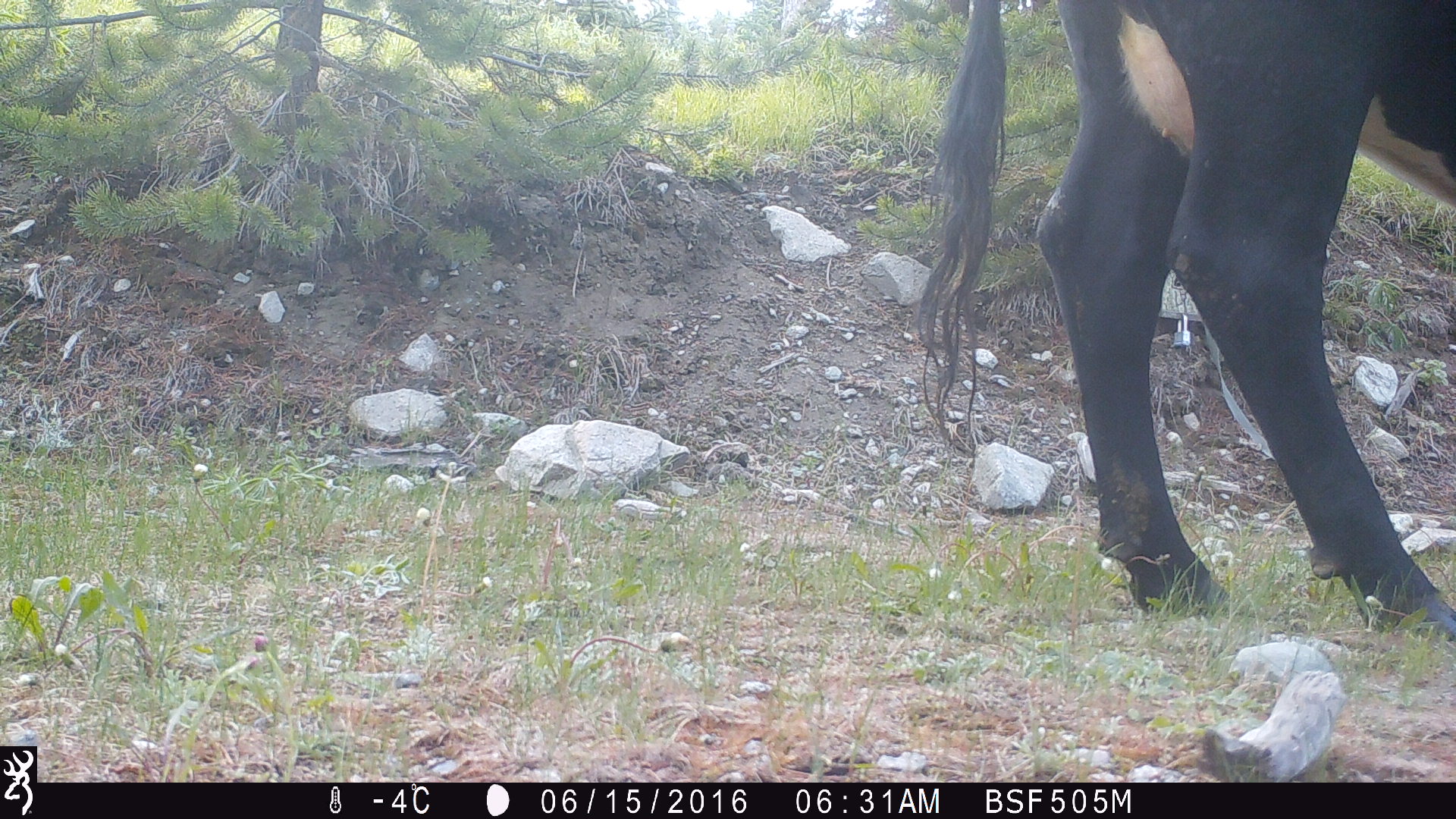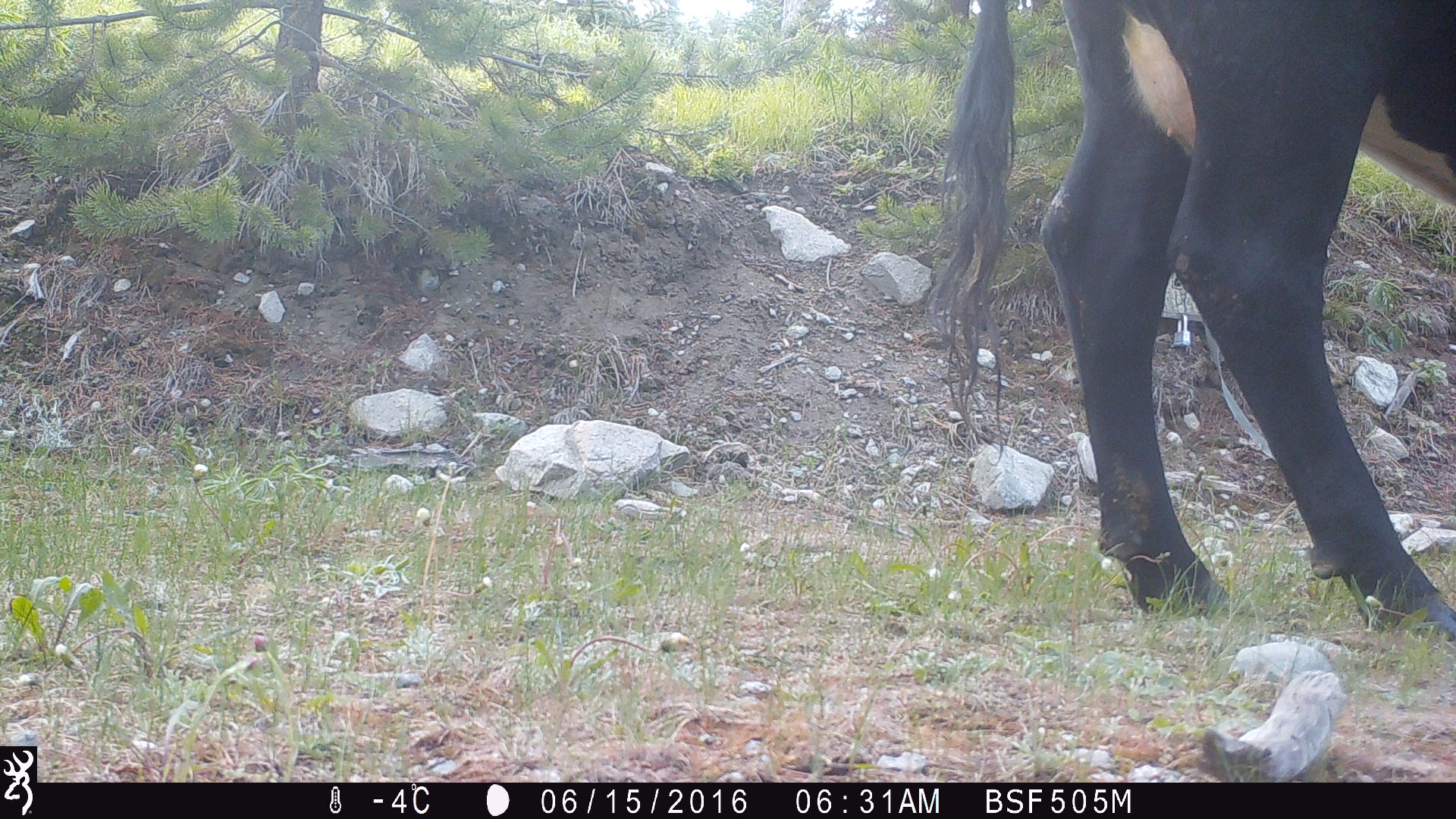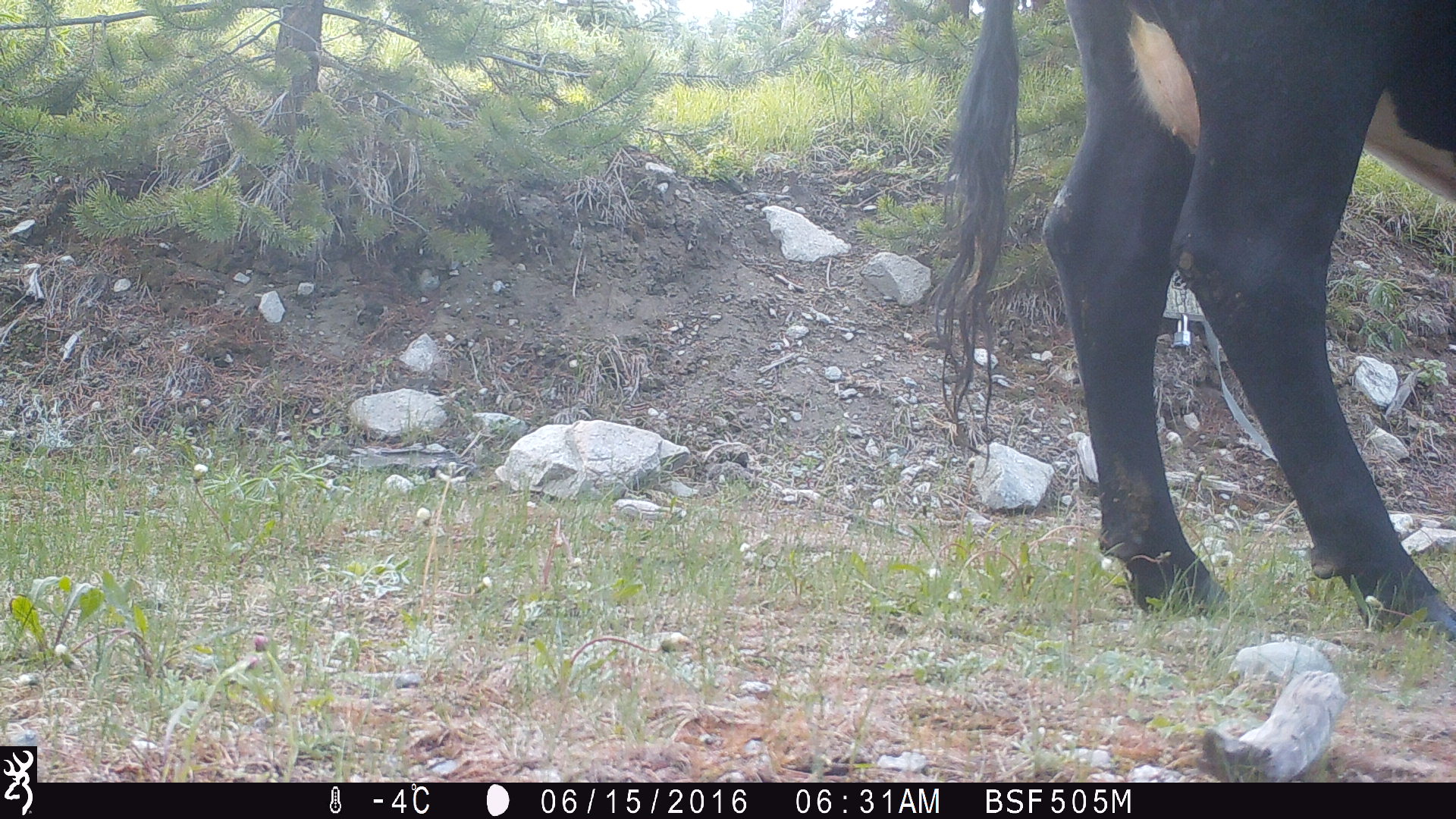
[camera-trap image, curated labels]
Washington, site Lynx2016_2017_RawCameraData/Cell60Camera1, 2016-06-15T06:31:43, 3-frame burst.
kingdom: Animalia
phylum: Chordata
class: Mammalia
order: Artiodactyla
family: Bovidae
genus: Bos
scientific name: Bos taurus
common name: domestic cattle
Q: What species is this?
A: Domestic cattle (Bos taurus).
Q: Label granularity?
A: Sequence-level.